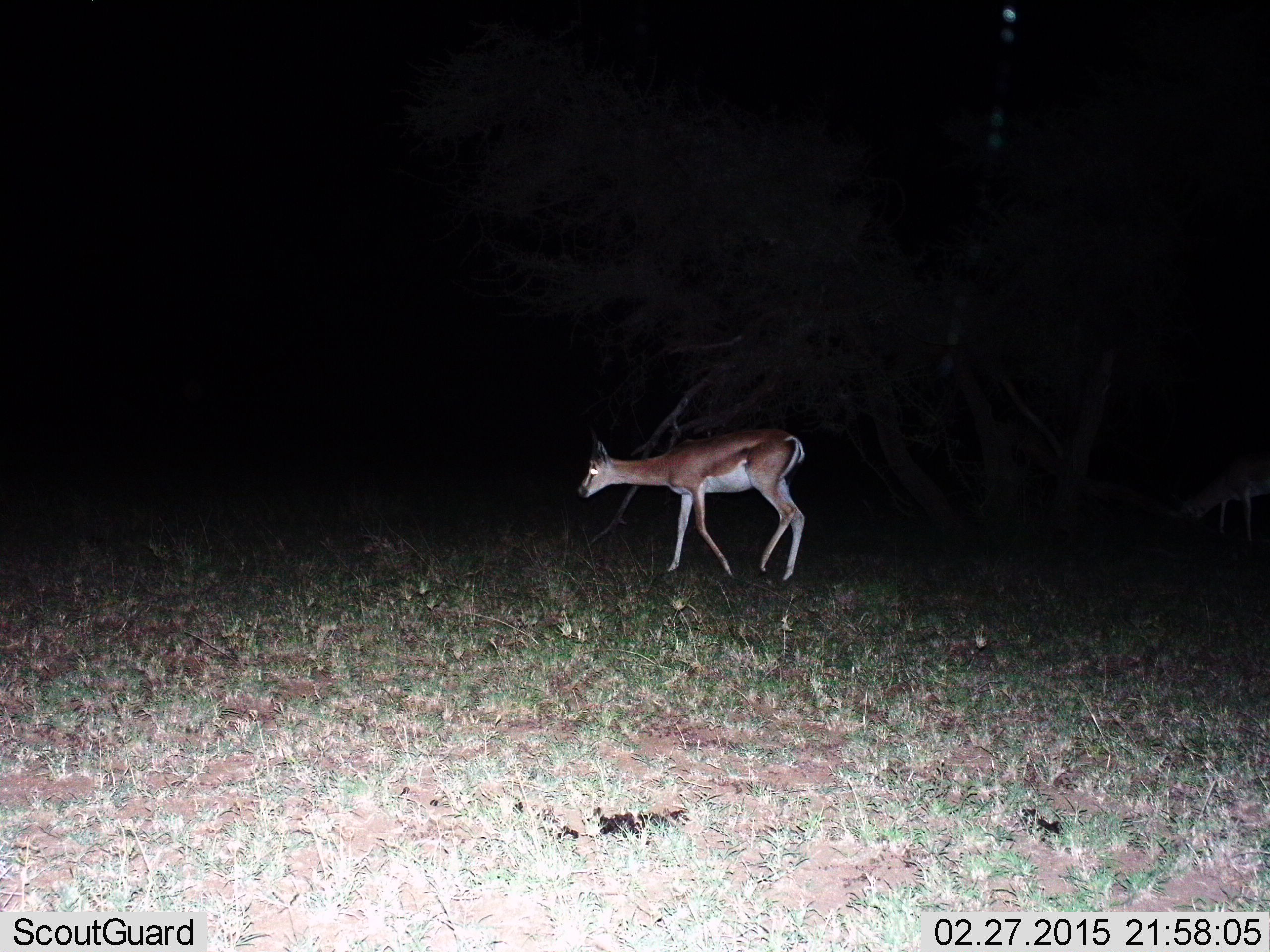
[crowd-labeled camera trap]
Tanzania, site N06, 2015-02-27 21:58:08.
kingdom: Animalia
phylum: Chordata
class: Mammalia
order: Artiodactyla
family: Bovidae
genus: Nanger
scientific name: Nanger granti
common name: grant's gazelle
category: gazellegrants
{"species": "gazellegrants (grant's gazelle) (Nanger granti)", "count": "1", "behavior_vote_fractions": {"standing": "50%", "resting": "0%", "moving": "70%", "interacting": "0%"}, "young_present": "0%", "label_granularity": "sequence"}